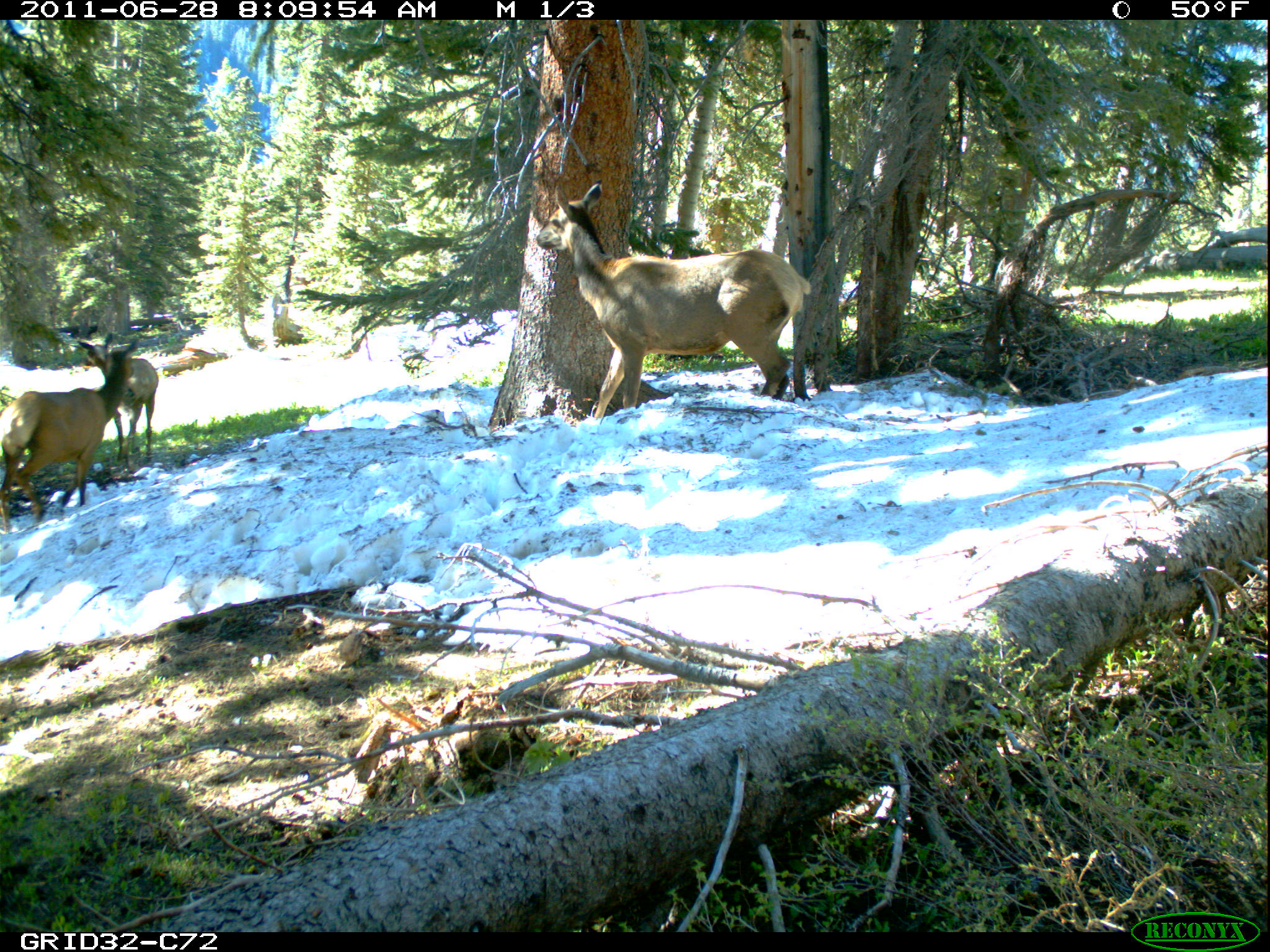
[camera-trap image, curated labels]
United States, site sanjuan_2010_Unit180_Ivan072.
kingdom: Animalia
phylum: Chordata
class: Mammalia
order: Artiodactyla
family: Cervidae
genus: Cervus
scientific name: Cervus elaphus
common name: red deer